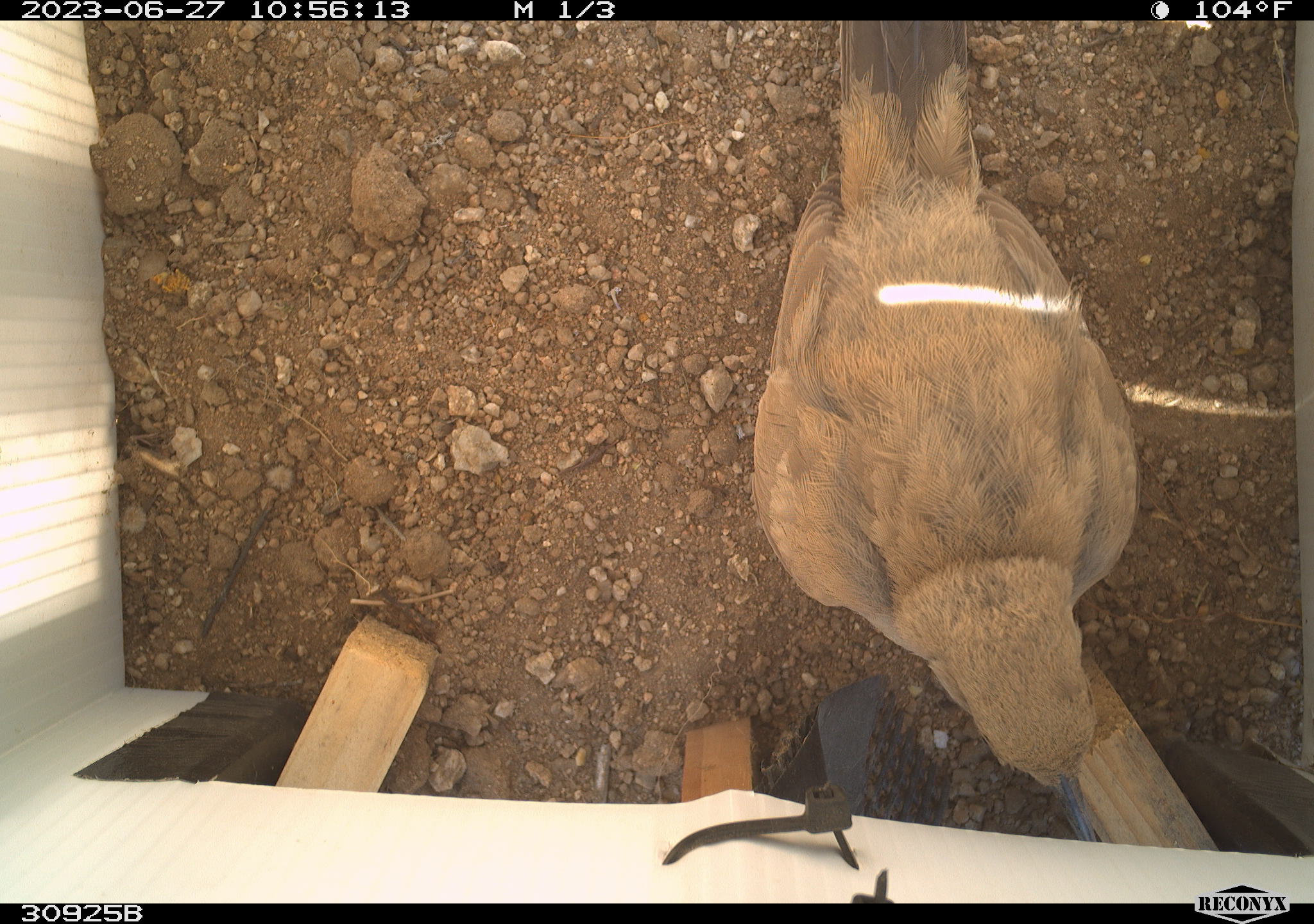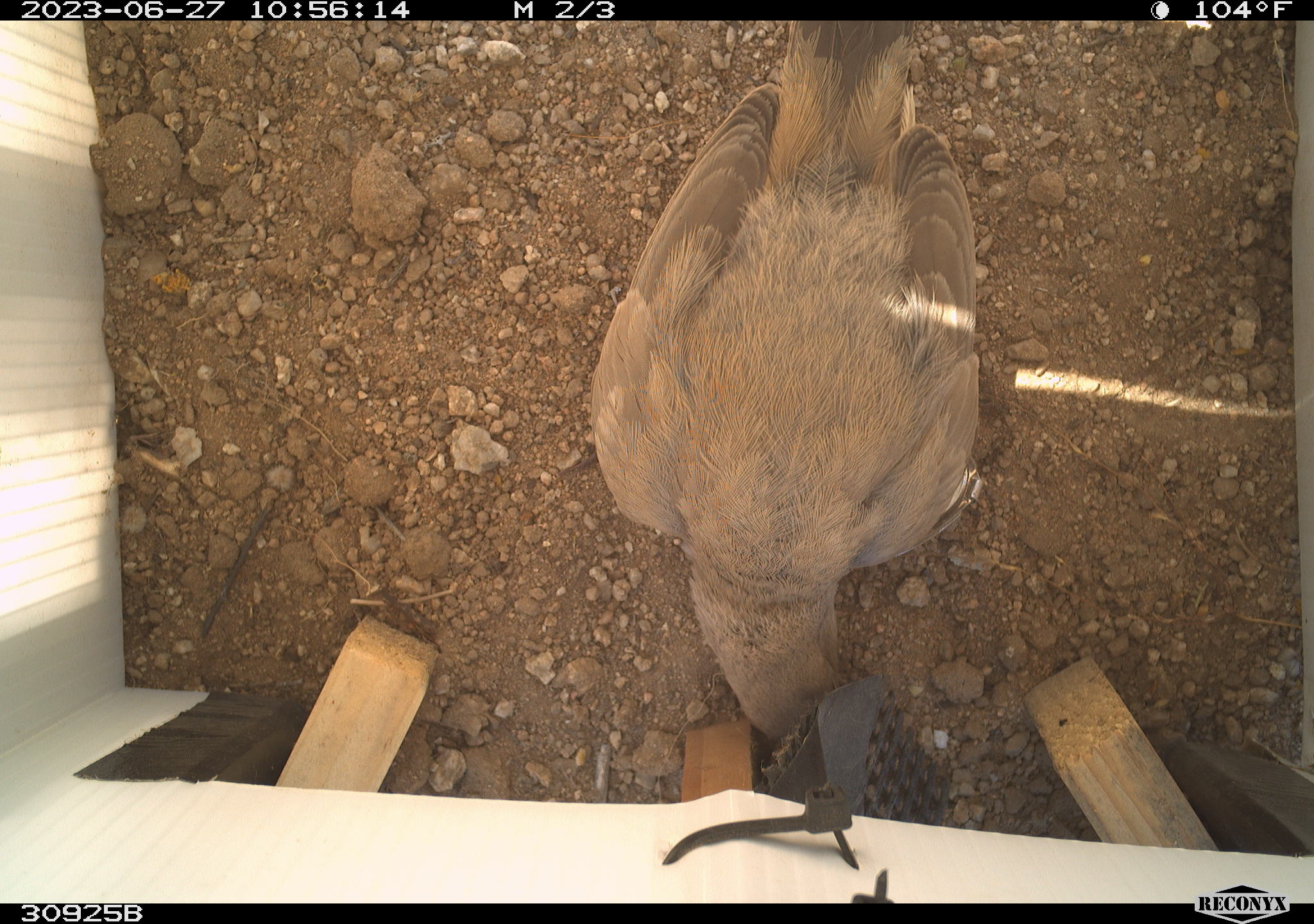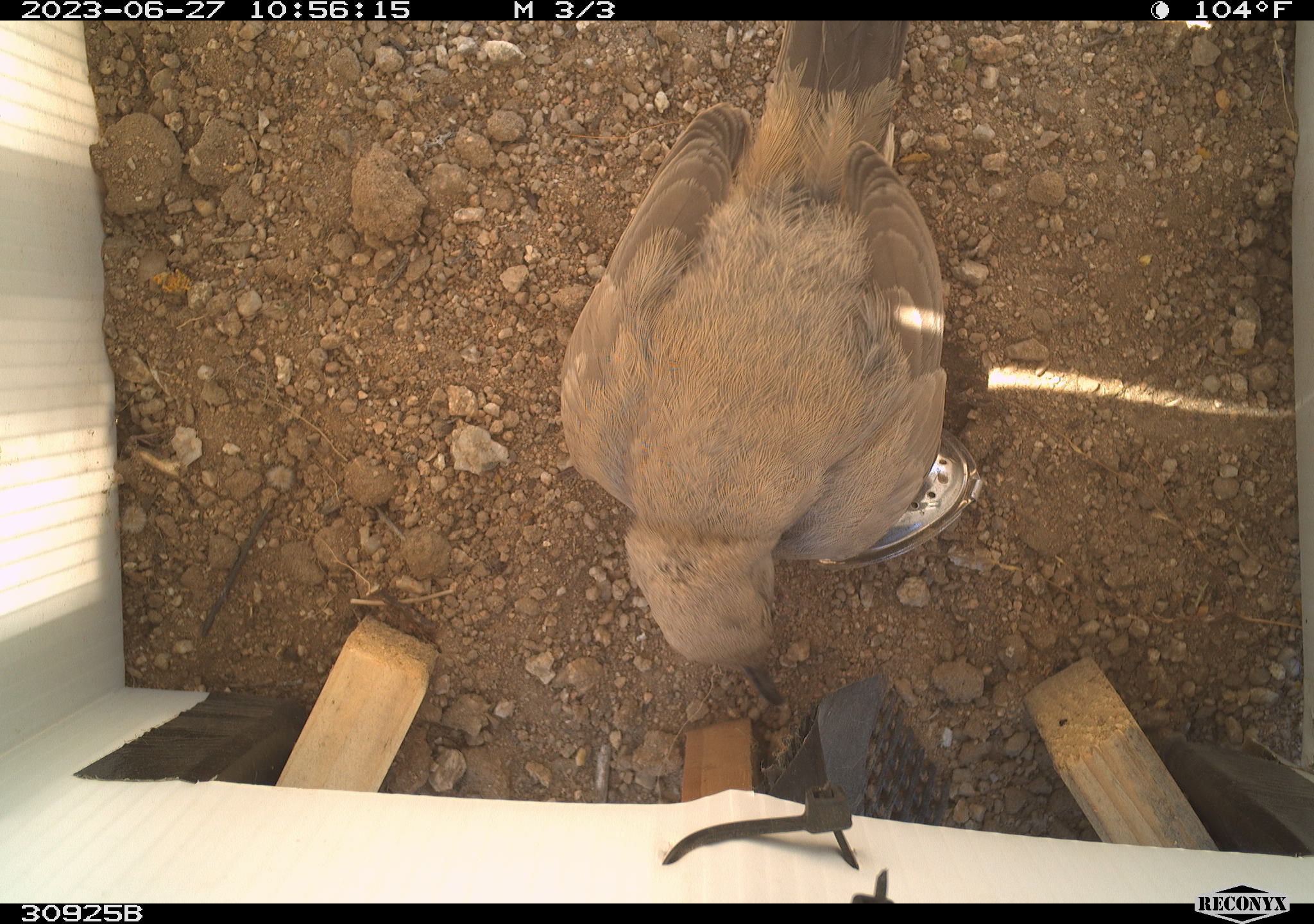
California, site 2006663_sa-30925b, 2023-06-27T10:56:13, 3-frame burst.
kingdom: Animalia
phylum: Chordata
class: Aves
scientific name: Aves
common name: bird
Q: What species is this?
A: Bird (Aves).